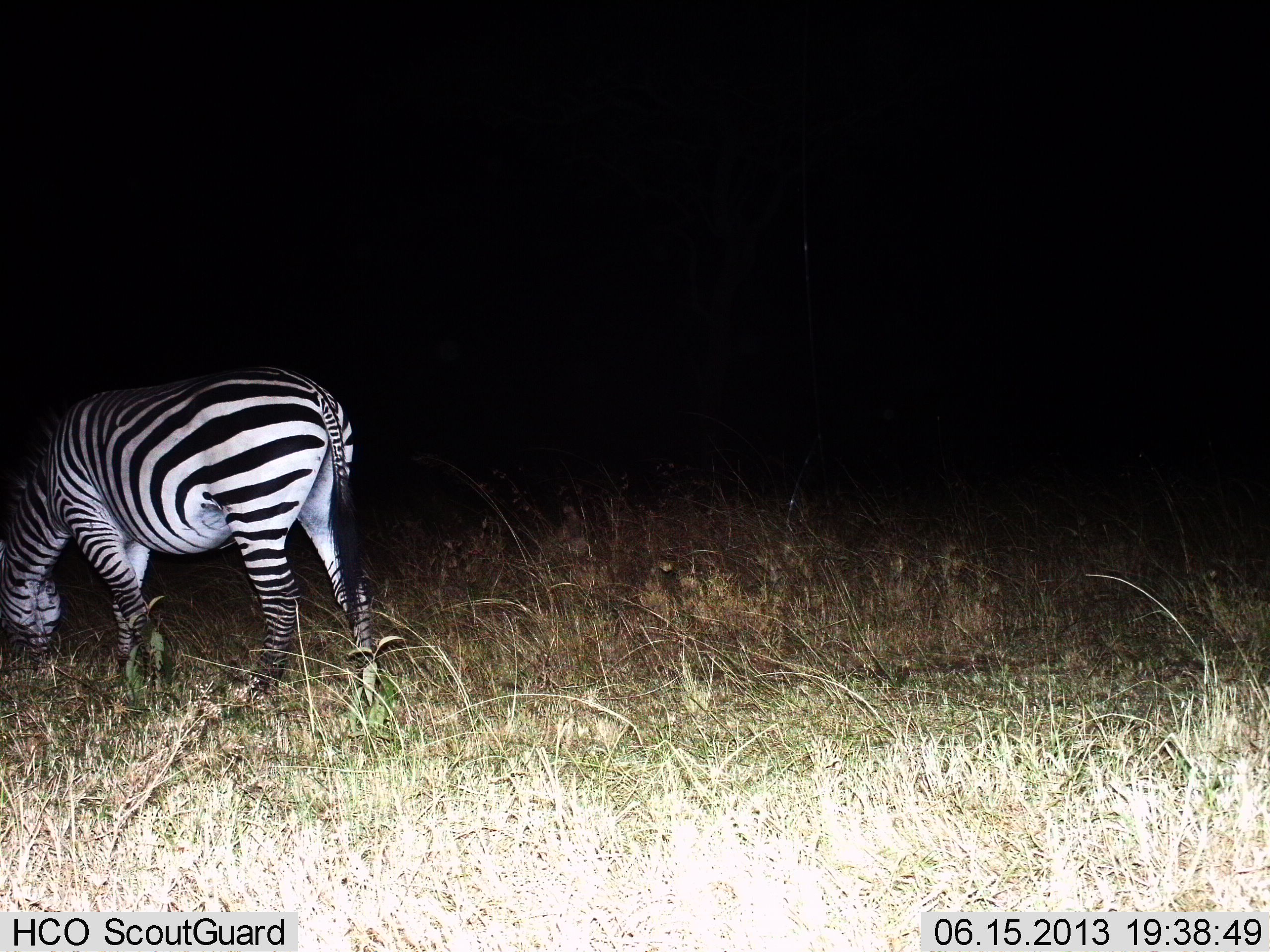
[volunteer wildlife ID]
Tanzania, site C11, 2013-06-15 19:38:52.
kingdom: Animalia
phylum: Chordata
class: Mammalia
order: Perissodactyla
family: Equidae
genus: Equus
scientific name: Equus quagga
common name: plains zebra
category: zebra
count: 1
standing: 30%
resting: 0%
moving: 0%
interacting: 0%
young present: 0%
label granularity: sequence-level